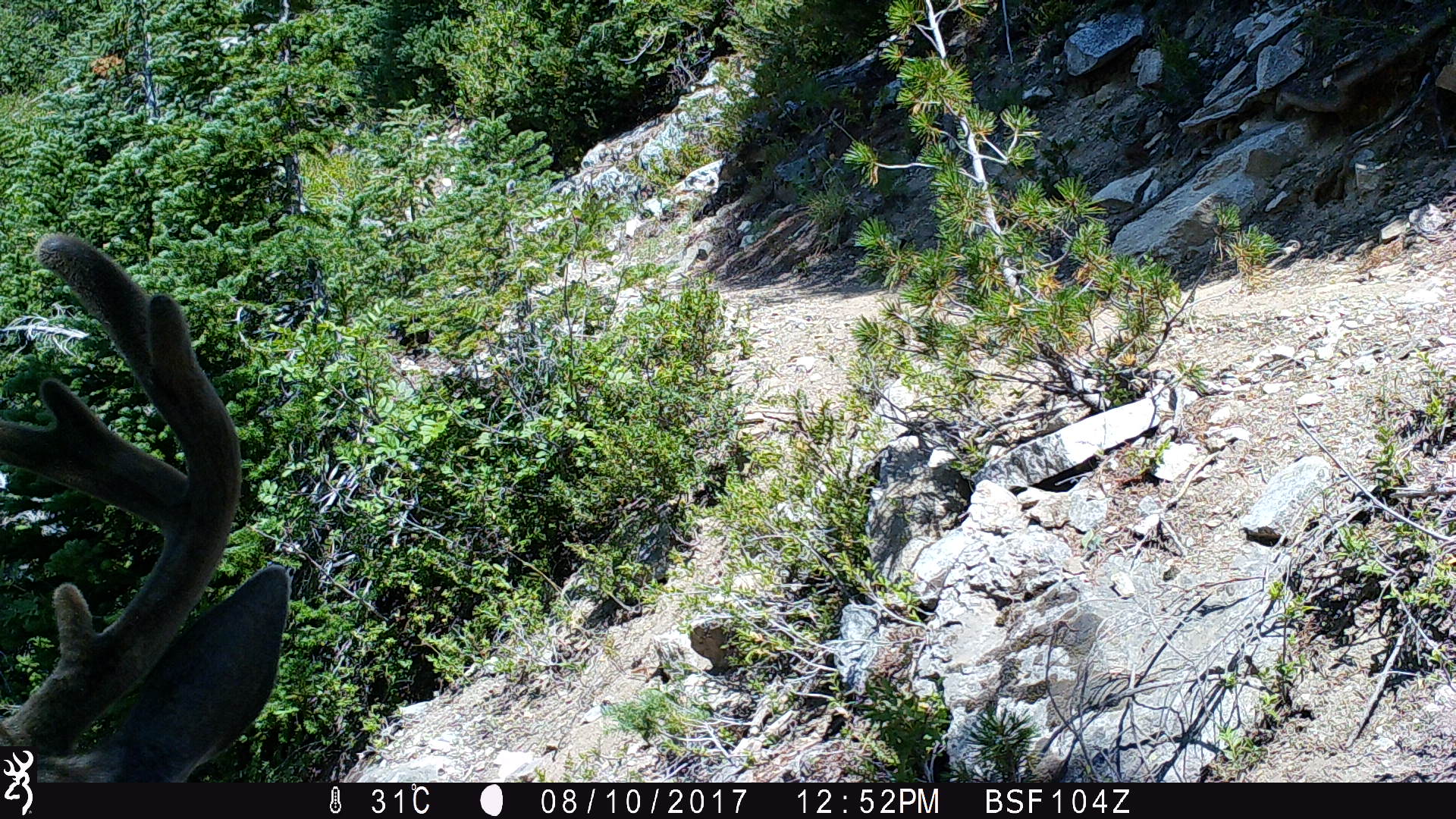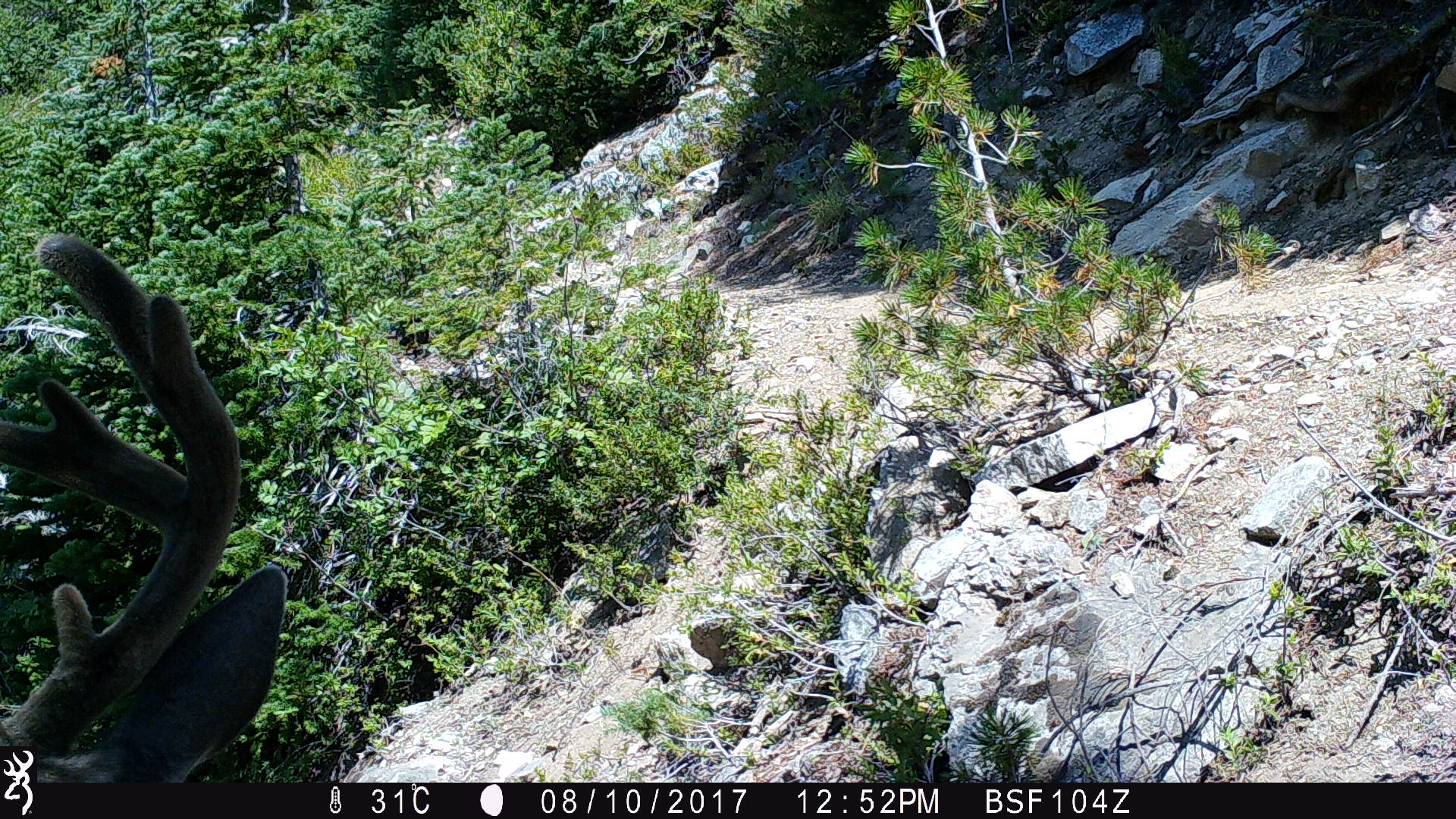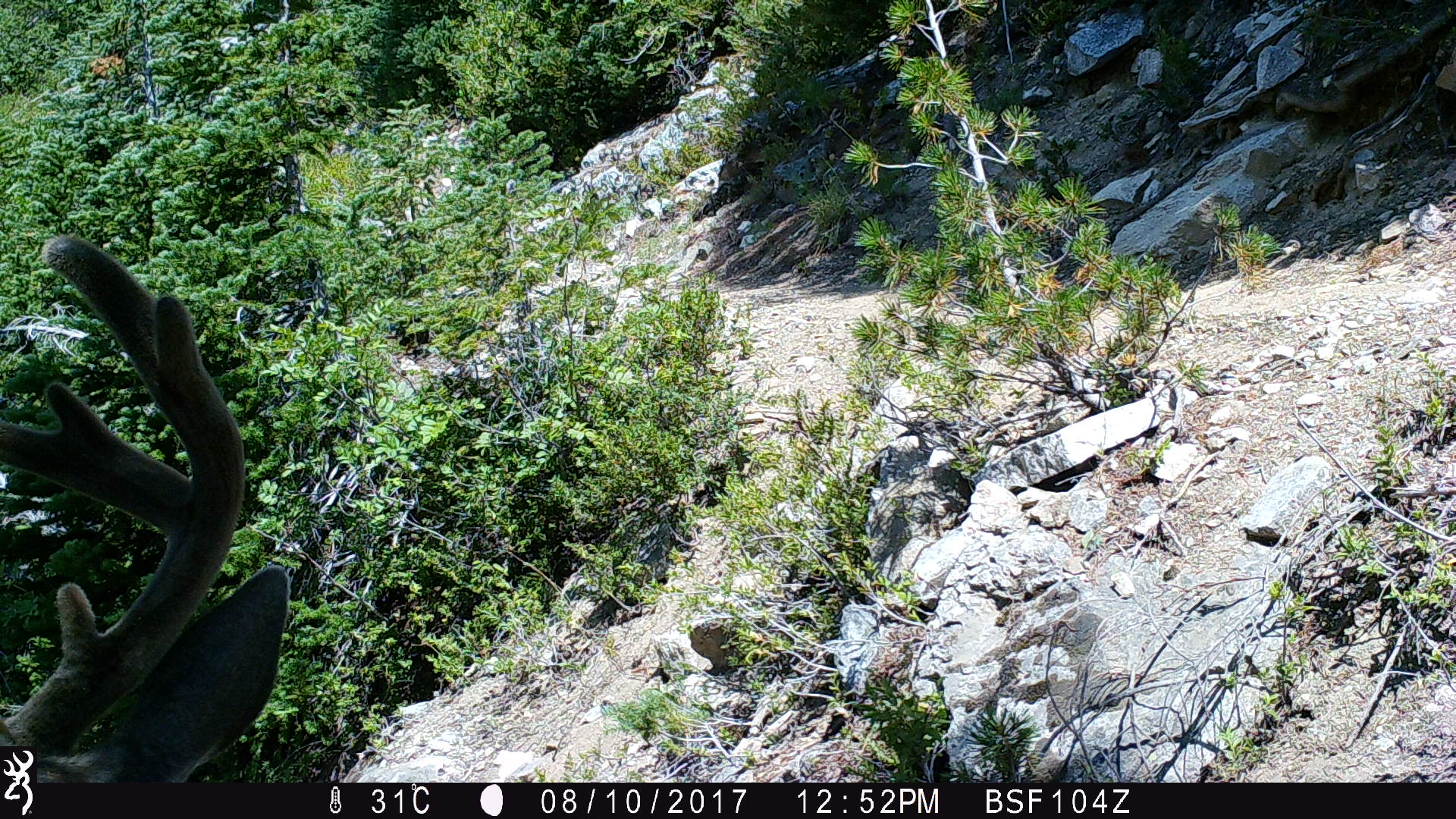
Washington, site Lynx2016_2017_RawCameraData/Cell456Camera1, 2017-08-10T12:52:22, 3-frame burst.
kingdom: Animalia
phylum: Chordata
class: Mammalia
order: Artiodactyla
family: Cervidae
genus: Odocoileus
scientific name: Odocoileus hemionus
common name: mule deer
Odocoileus hemionus (mule deer). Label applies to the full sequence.